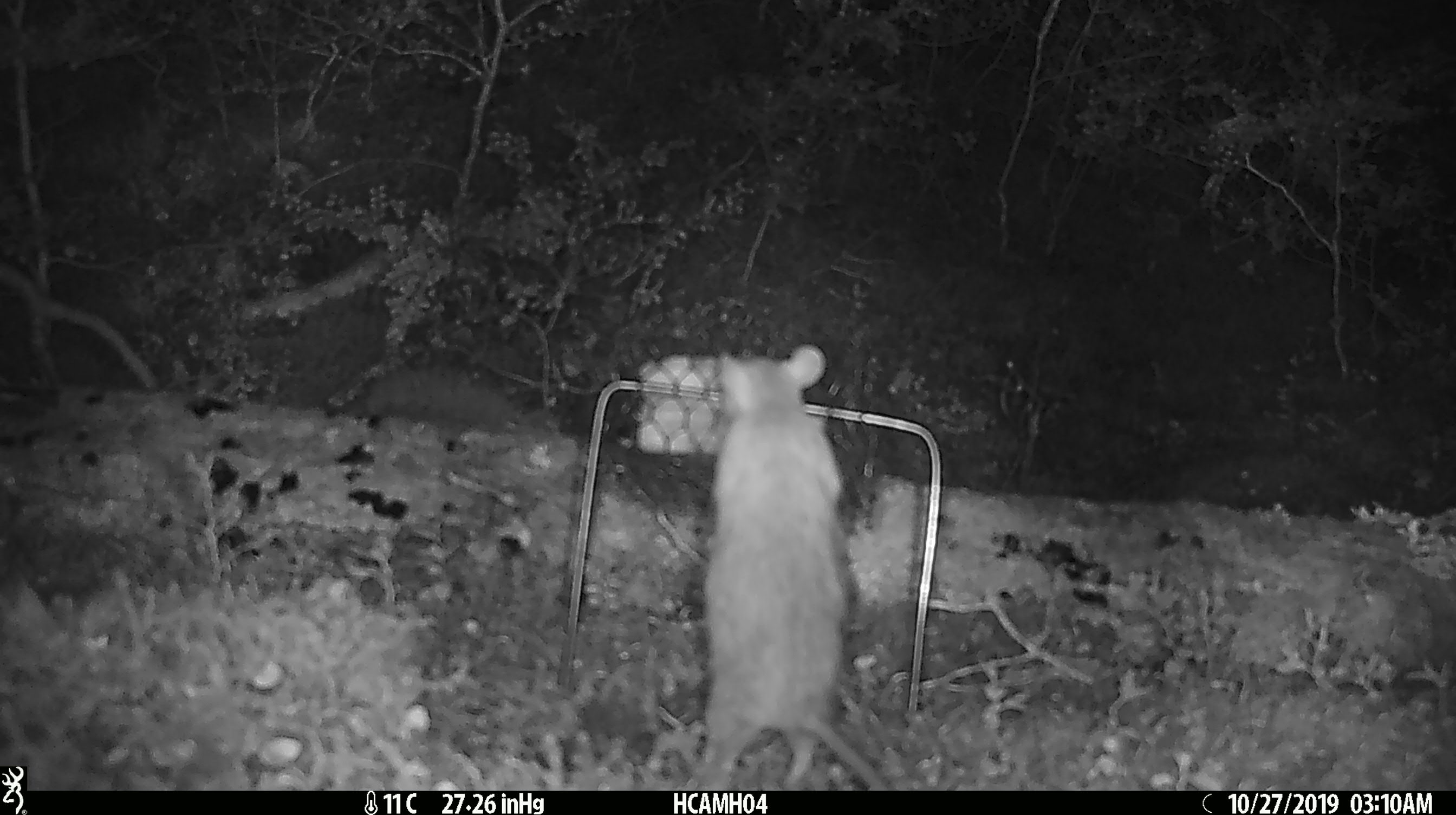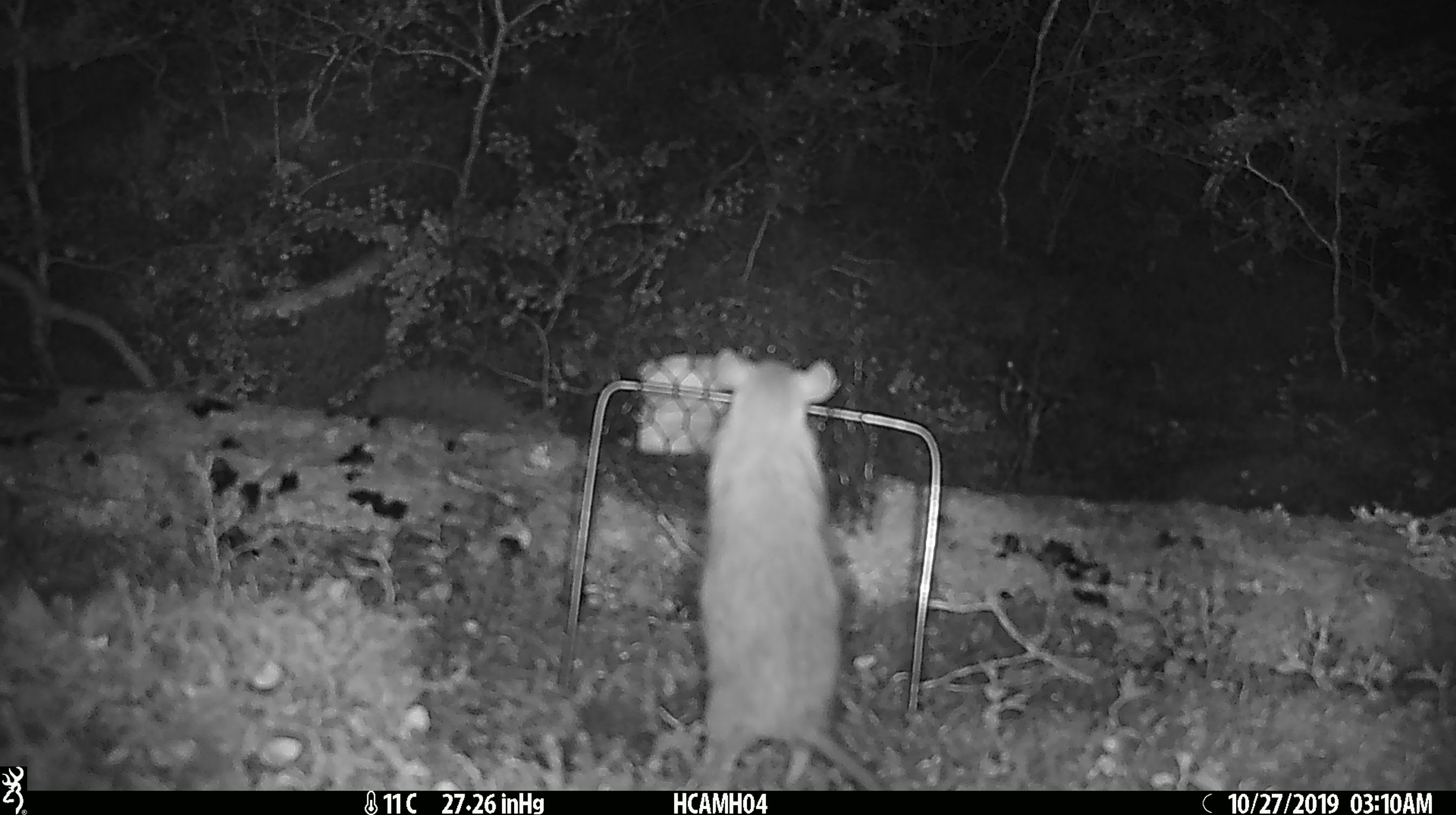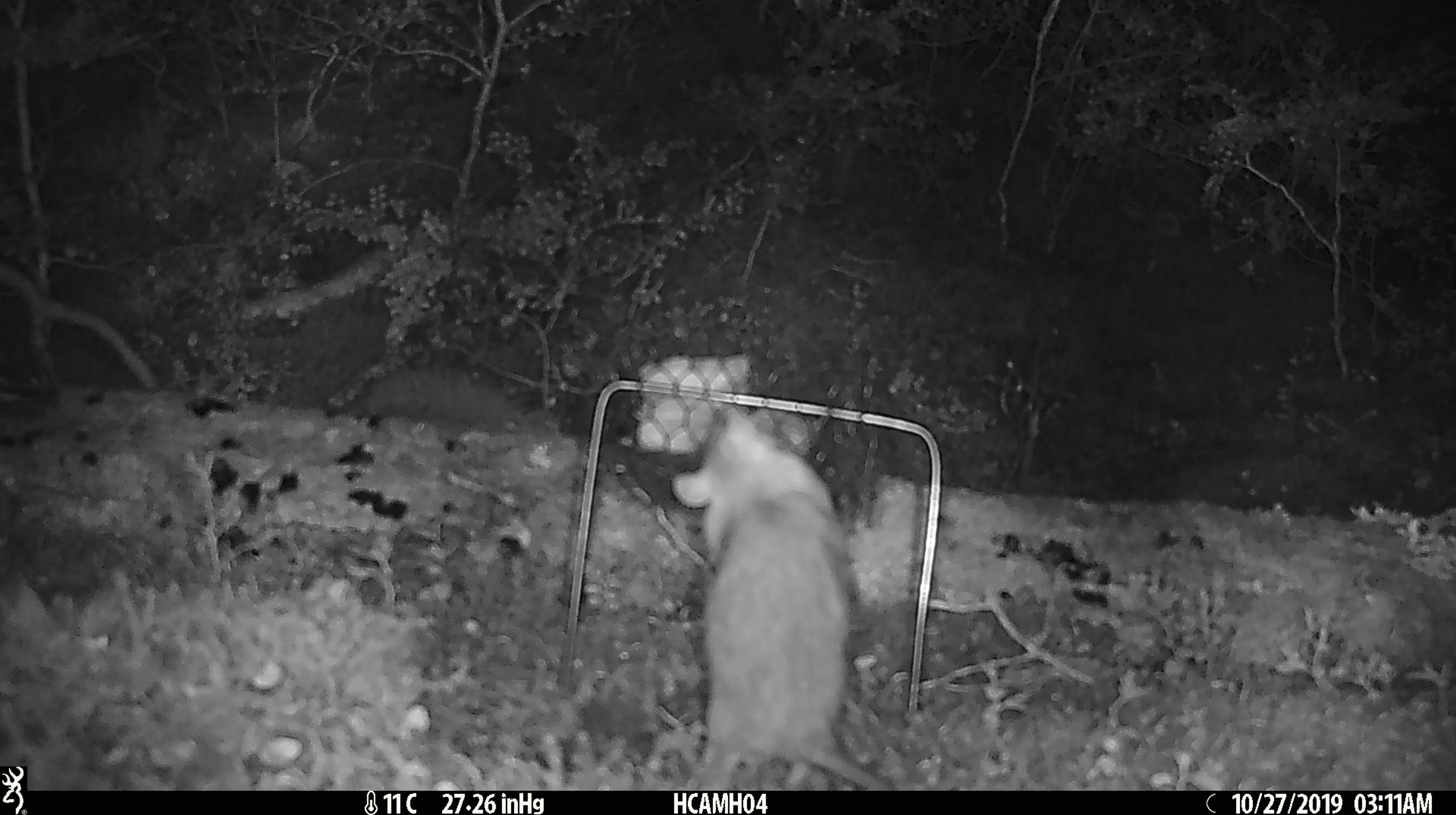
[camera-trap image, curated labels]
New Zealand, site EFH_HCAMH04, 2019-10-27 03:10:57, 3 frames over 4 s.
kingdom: Animalia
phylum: Chordata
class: Mammalia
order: Rodentia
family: Muridae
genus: Rattus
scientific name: Rattus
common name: rat